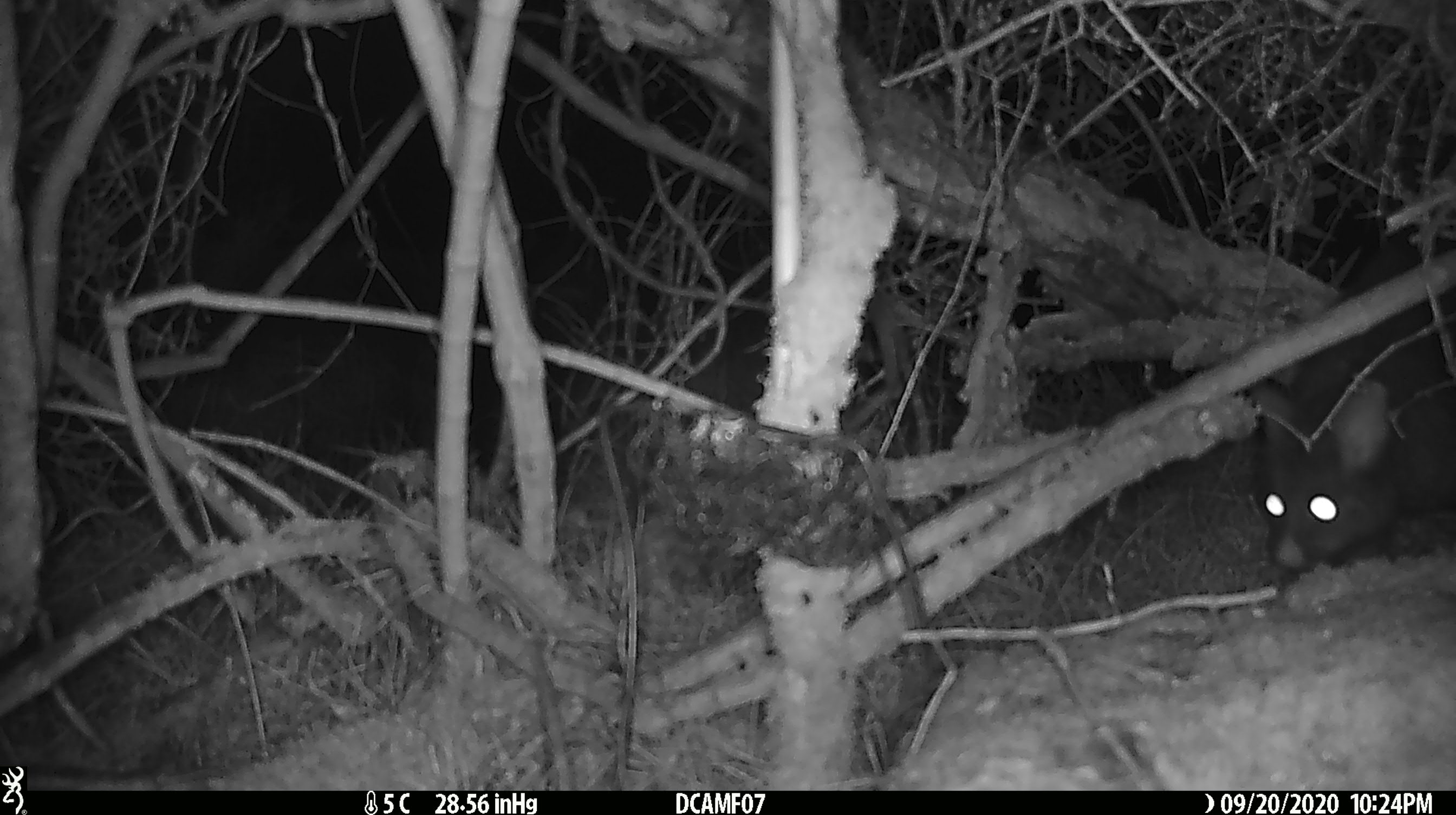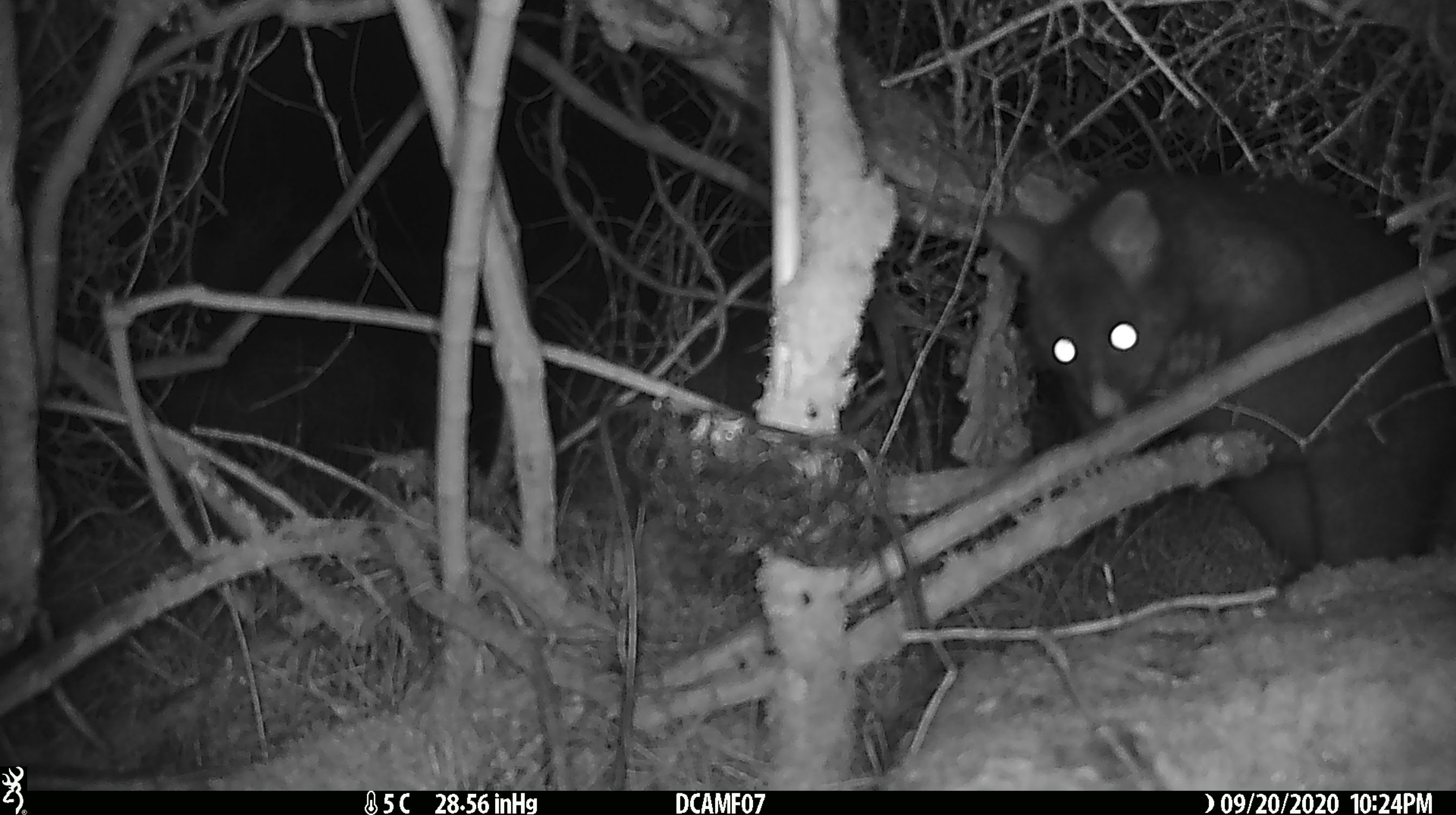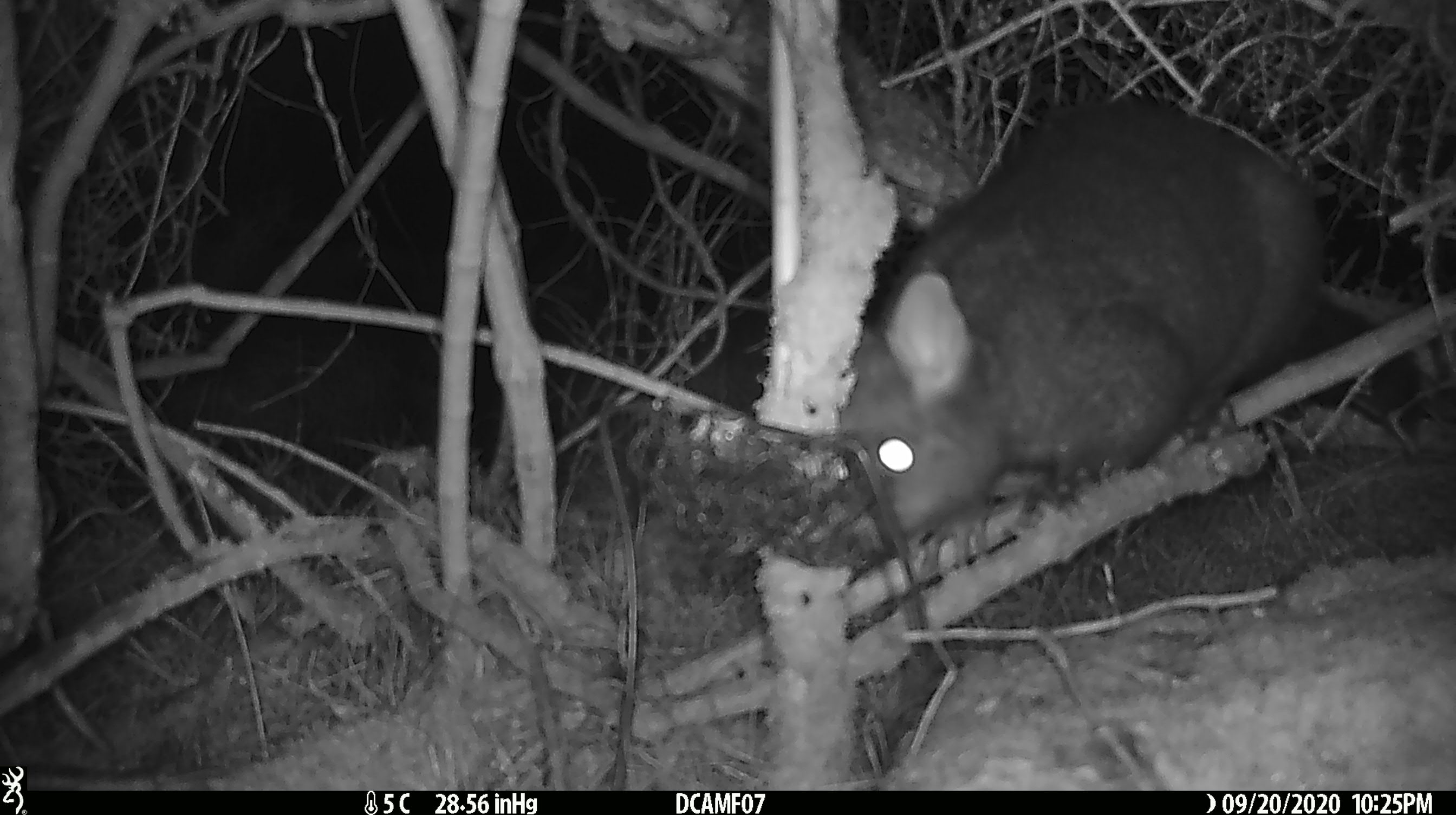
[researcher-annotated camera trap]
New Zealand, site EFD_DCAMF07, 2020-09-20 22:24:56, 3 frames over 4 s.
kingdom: Animalia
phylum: Chordata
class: Mammalia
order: Diprotodontia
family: Phalangeridae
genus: Trichosurus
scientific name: Trichosurus vulpecula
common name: common brushtail possum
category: possum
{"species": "possum (common brushtail possum) (Trichosurus vulpecula)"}